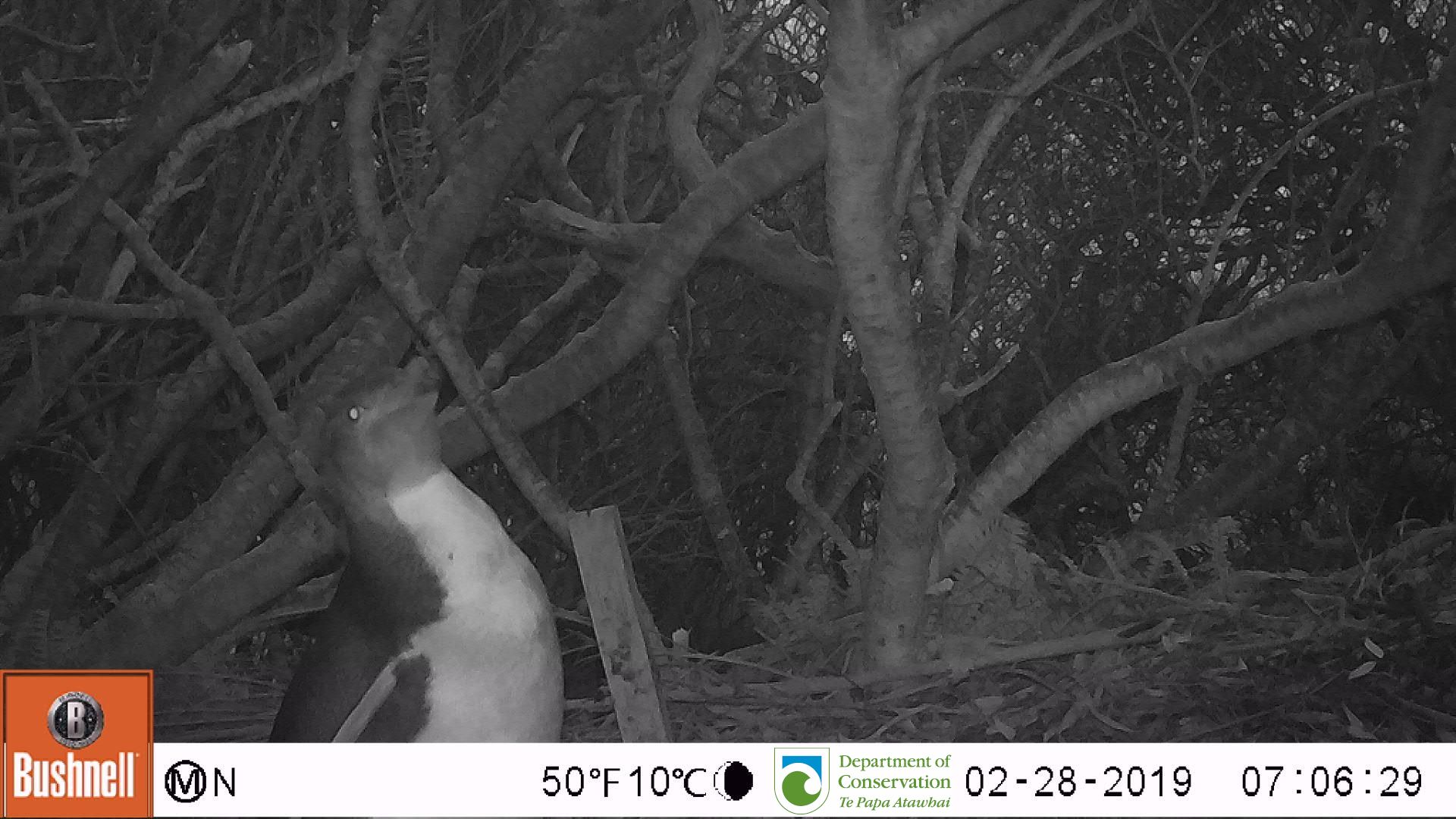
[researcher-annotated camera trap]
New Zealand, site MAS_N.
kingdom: Animalia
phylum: Chordata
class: Aves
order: Sphenisciformes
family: Spheniscidae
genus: Megadyptes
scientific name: Megadyptes antipodes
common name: yellow-eyed penguin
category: yellow eyed penguin